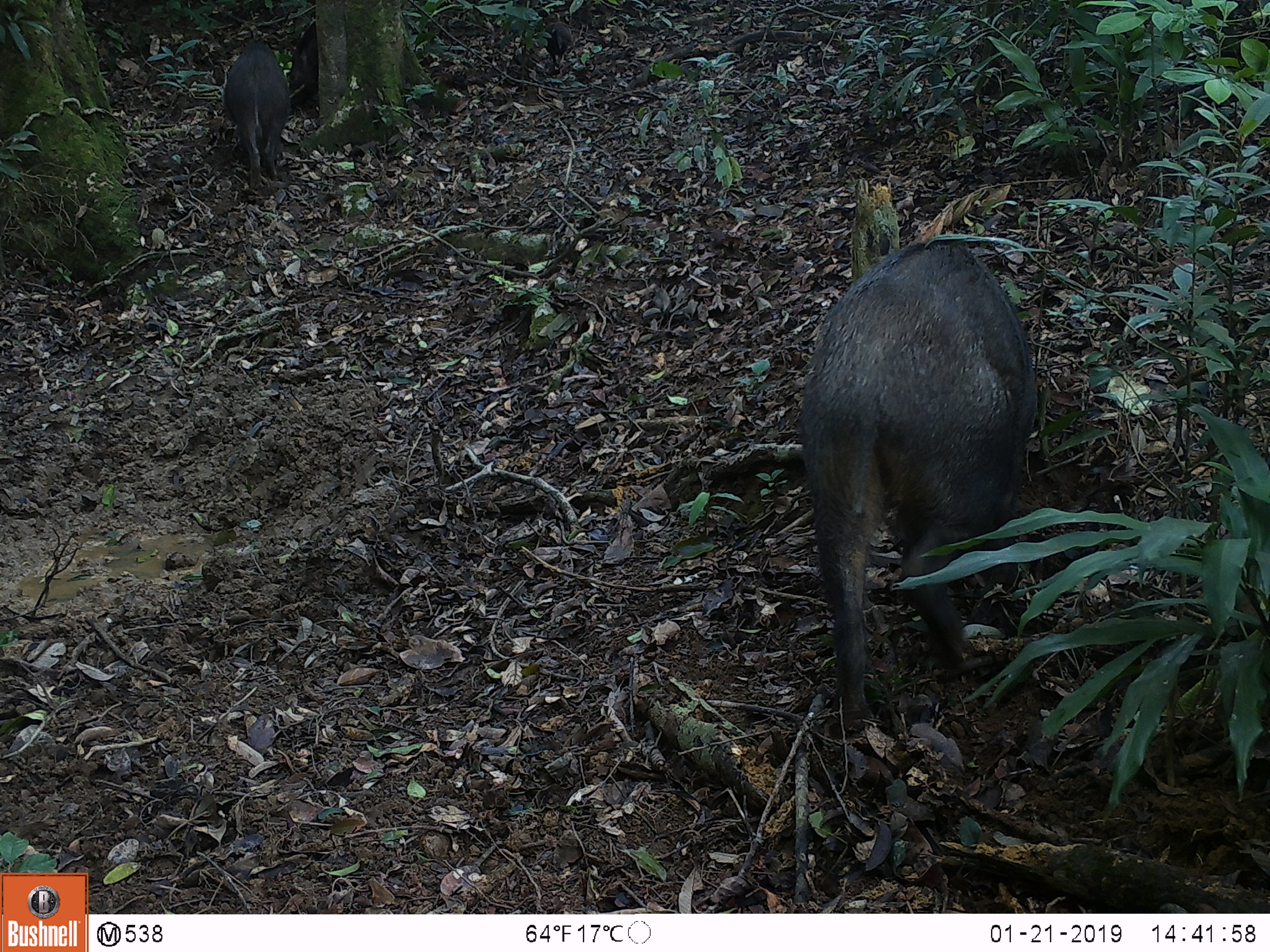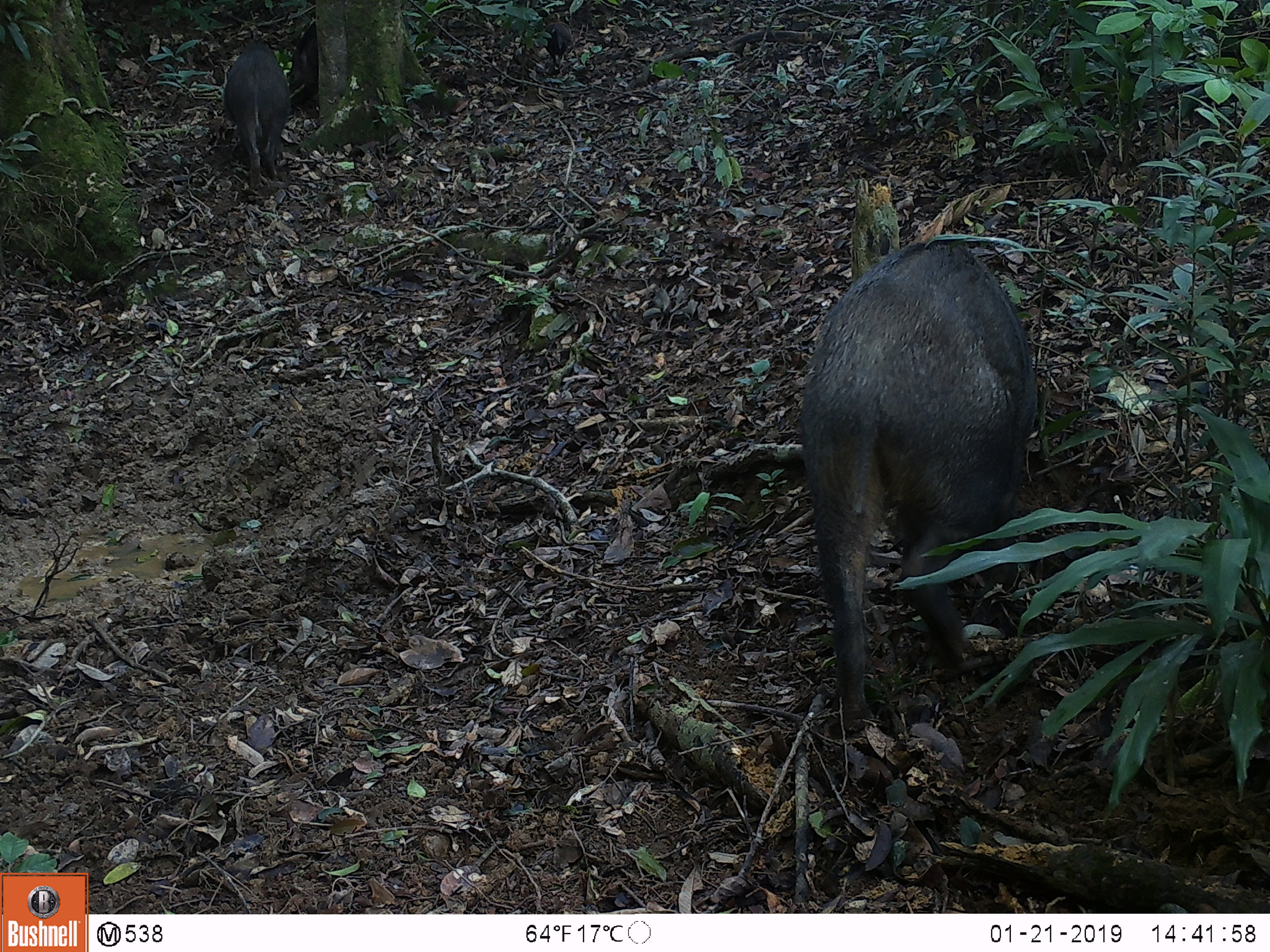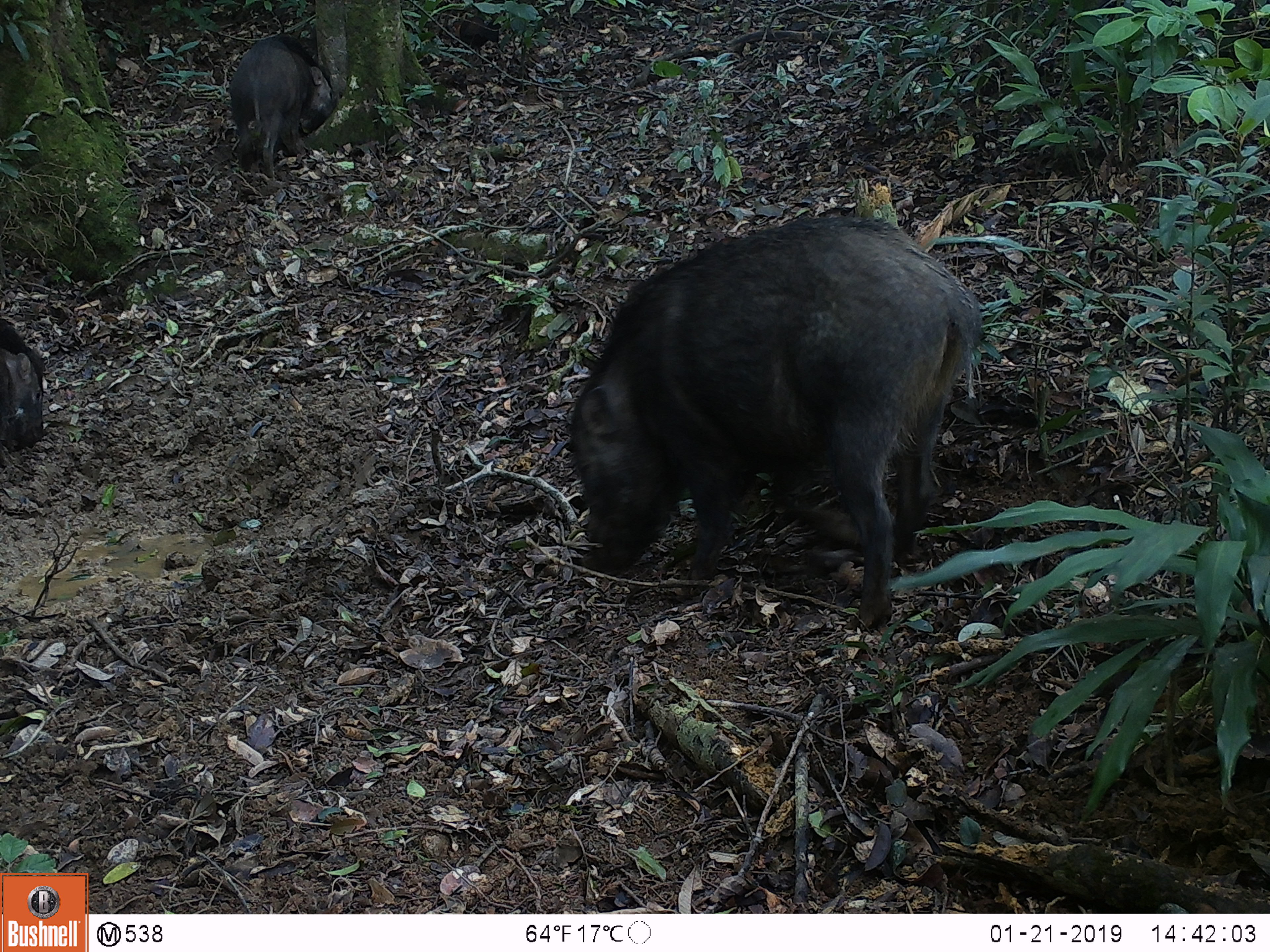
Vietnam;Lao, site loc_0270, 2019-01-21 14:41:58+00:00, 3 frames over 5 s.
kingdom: Animalia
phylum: Chordata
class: Aves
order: Galliformes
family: Phasianidae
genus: Gallus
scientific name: Gallus gallus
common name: red junglefowl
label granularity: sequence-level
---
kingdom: Animalia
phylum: Chordata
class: Mammalia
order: Artiodactyla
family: Suidae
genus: Sus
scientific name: Sus scrofa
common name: eurasian wild pig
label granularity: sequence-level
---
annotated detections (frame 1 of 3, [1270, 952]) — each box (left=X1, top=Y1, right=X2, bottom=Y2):
red junglefowl: (left=799, top=236, right=1038, bottom=733); (left=222, top=41, right=290, bottom=190); (left=288, top=20, right=319, bottom=115); (left=543, top=22, right=571, bottom=63)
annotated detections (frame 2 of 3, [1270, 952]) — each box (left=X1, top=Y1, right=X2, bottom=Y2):
eurasian wild pig: (left=799, top=236, right=1040, bottom=733); (left=222, top=41, right=290, bottom=190); (left=288, top=20, right=319, bottom=115); (left=543, top=22, right=571, bottom=63)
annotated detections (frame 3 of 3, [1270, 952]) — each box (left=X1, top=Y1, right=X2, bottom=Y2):
eurasian wild pig: (left=566, top=213, right=983, bottom=631); (left=229, top=35, right=334, bottom=178); (left=0, top=319, right=46, bottom=465); (left=459, top=17, right=501, bottom=50)